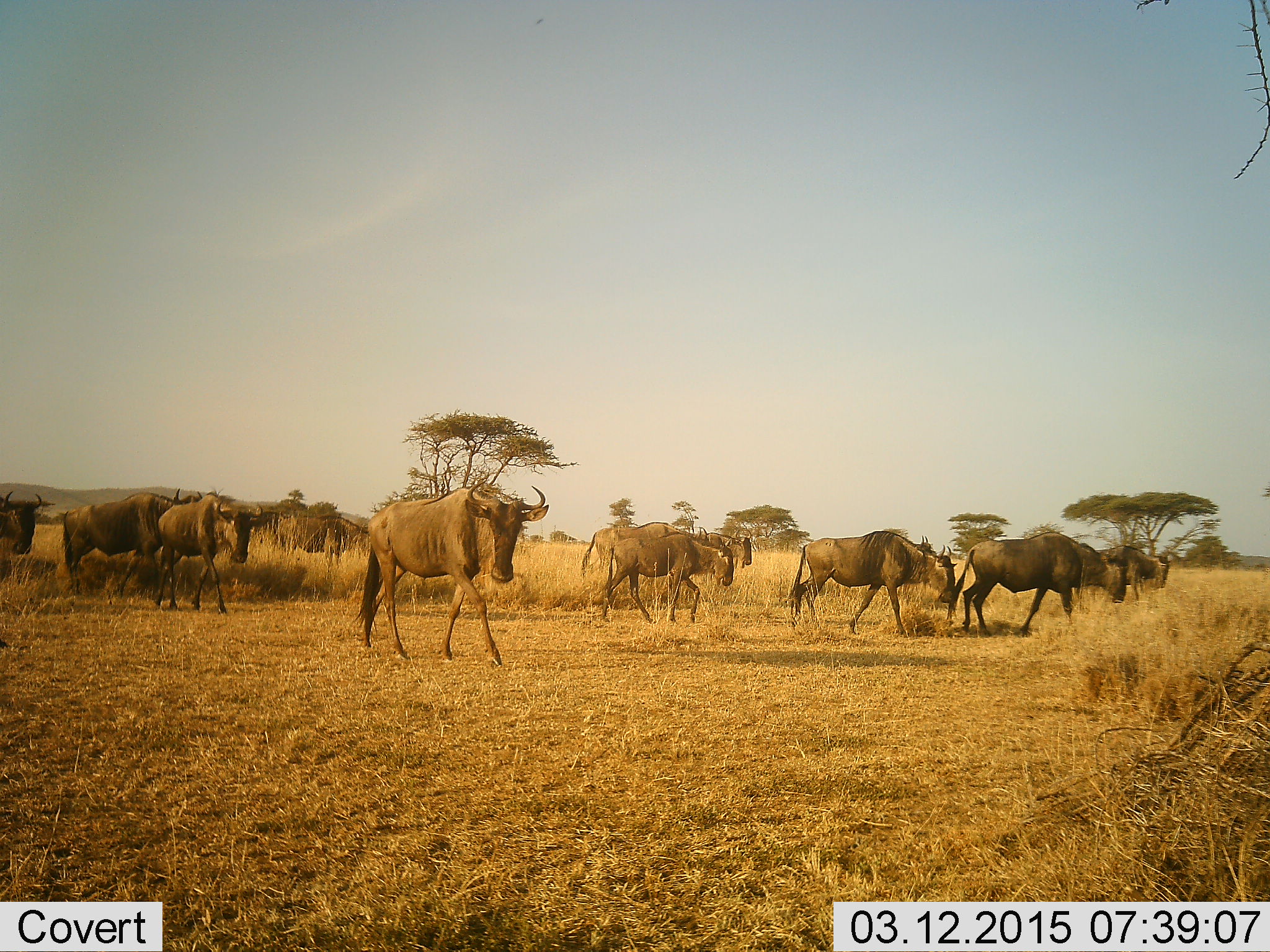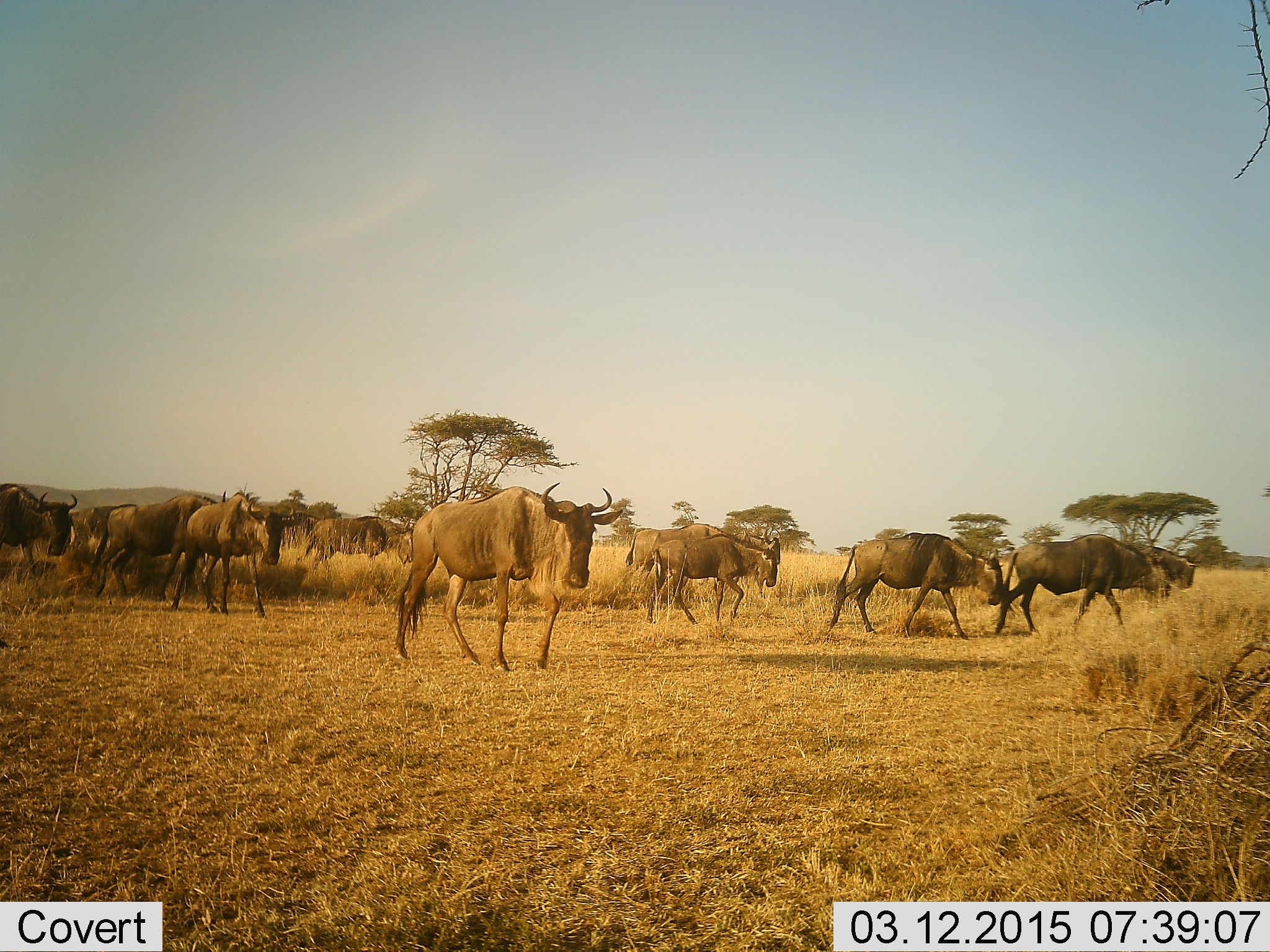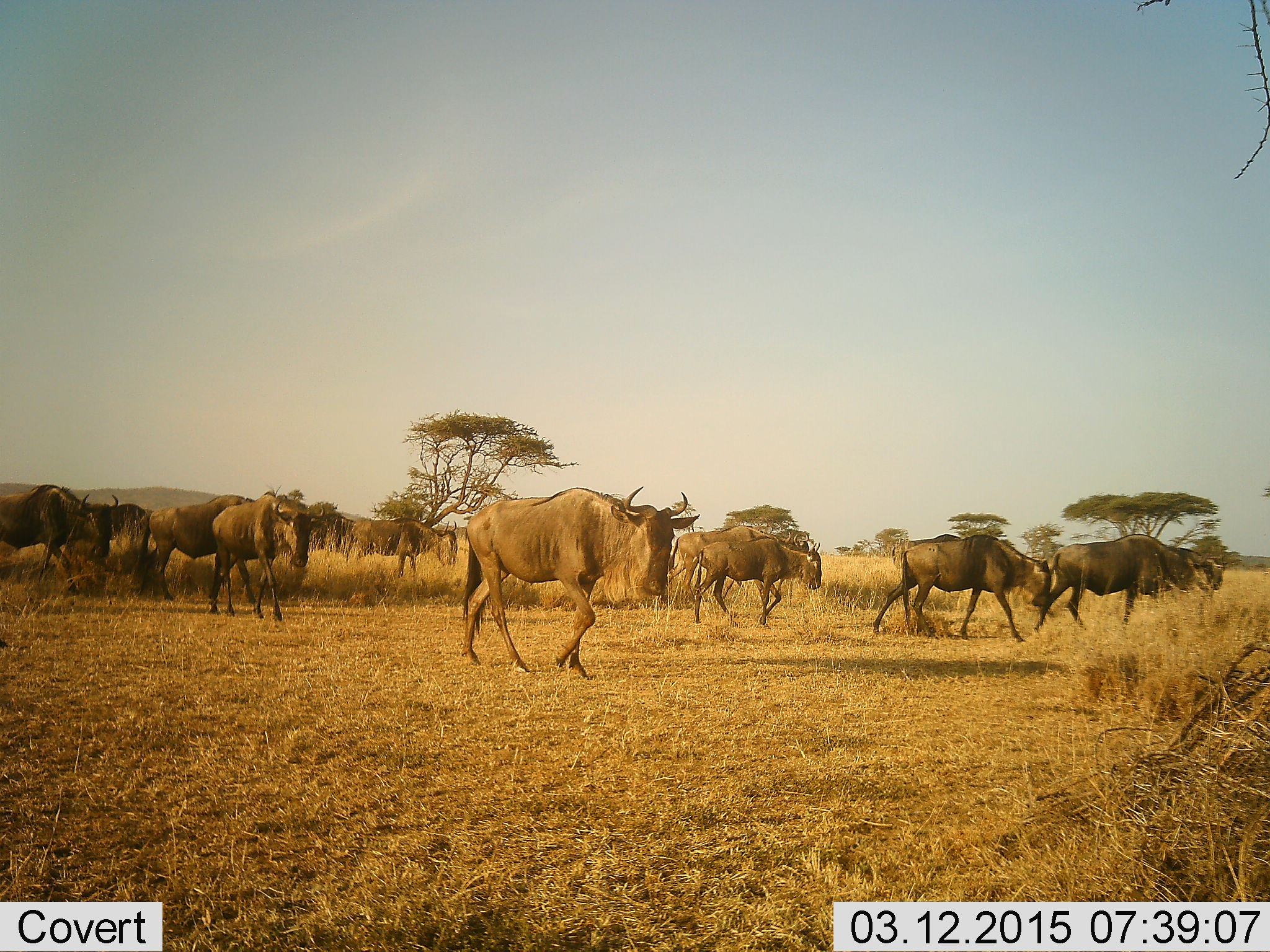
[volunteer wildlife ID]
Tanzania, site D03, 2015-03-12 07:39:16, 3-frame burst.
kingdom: Animalia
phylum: Chordata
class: Mammalia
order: Artiodactyla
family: Bovidae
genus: Connochaetes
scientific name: Connochaetes taurinus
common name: blue wildebeest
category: wildebeest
Wildebeest (blue wildebeest) (Connochaetes taurinus), count 11-50. Behavior (volunteer vote fractions): standing 0%, resting 0%, moving 100%, interacting 0%. Young present (vote fraction): 0%. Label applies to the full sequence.